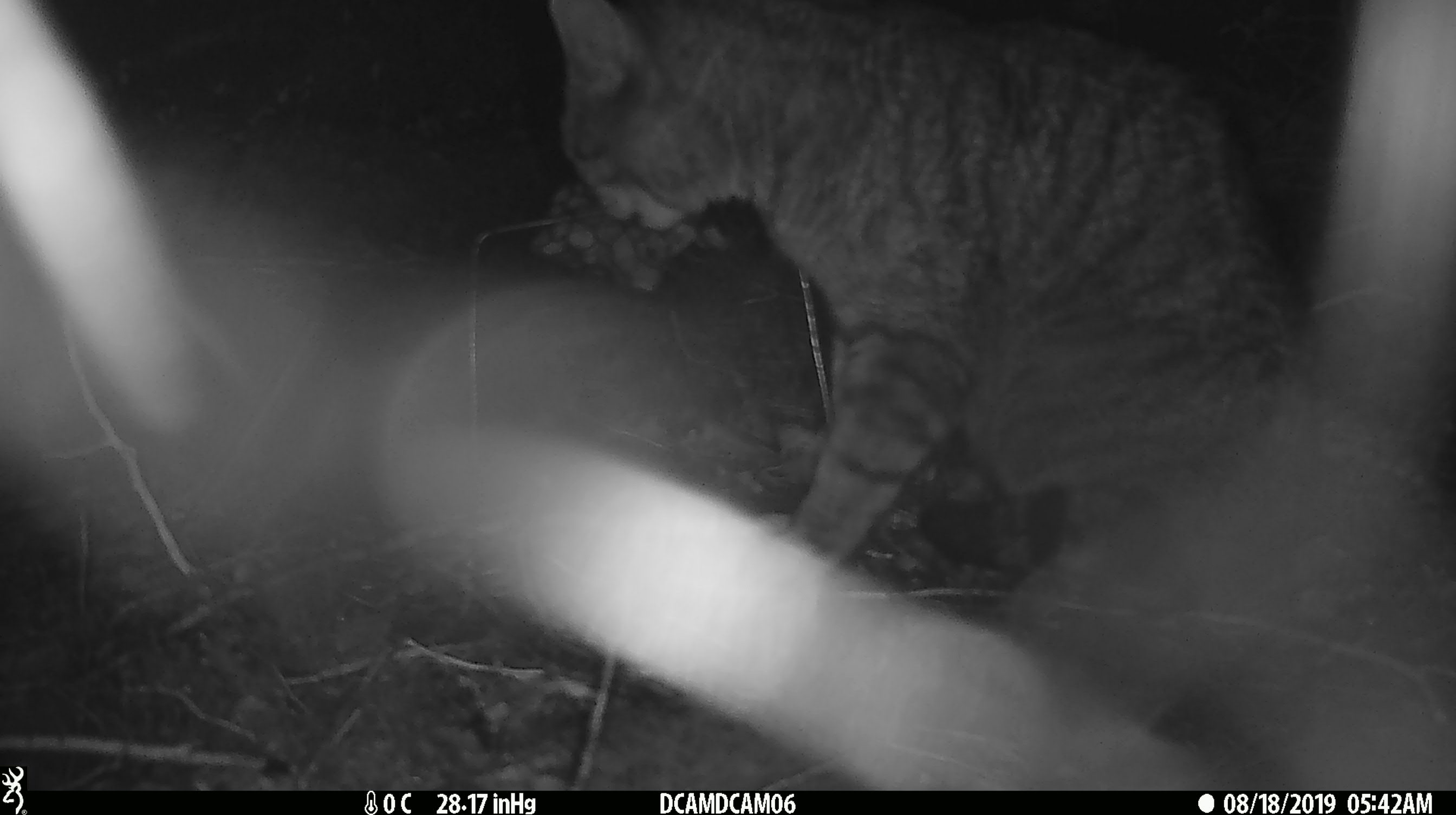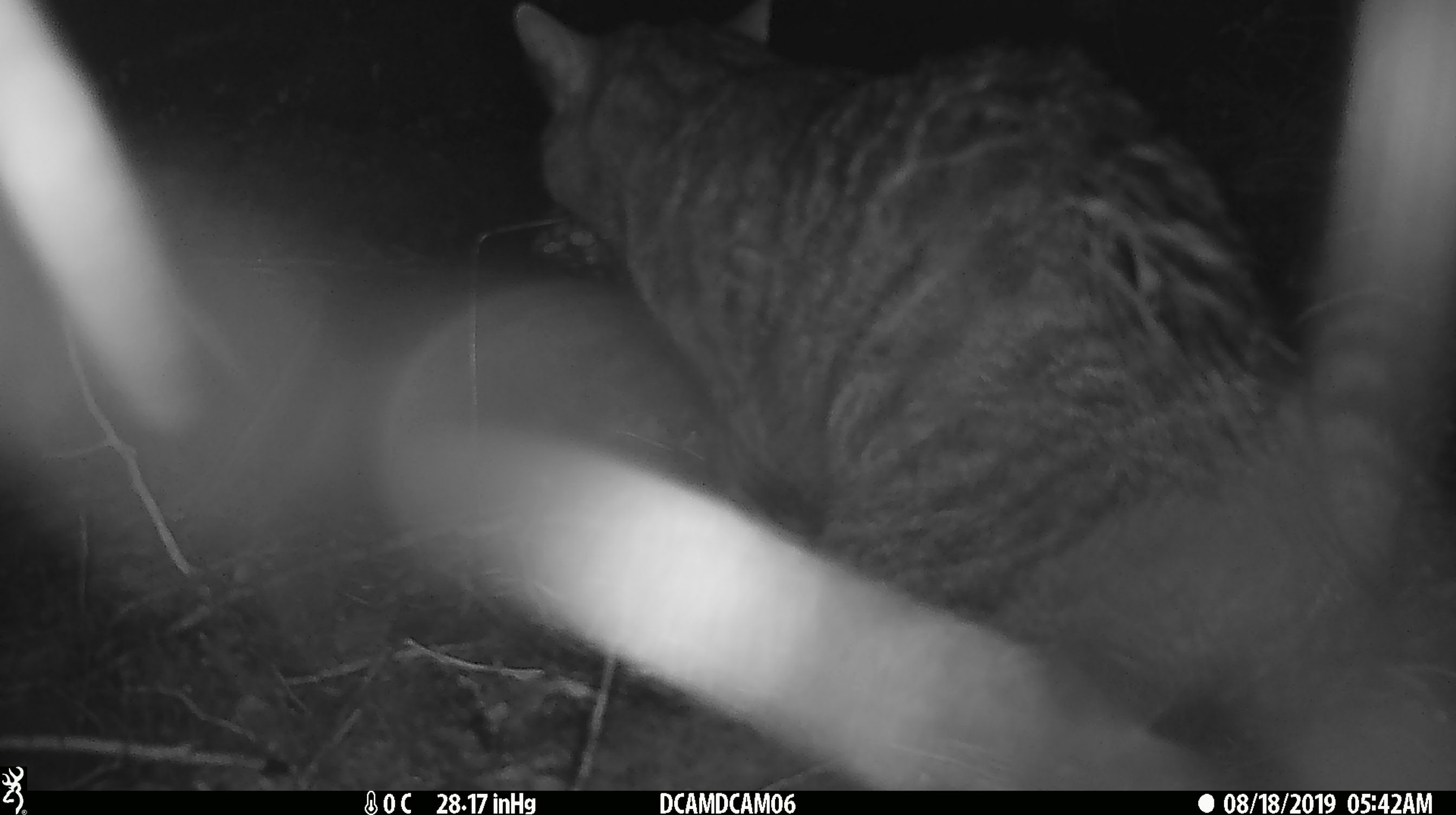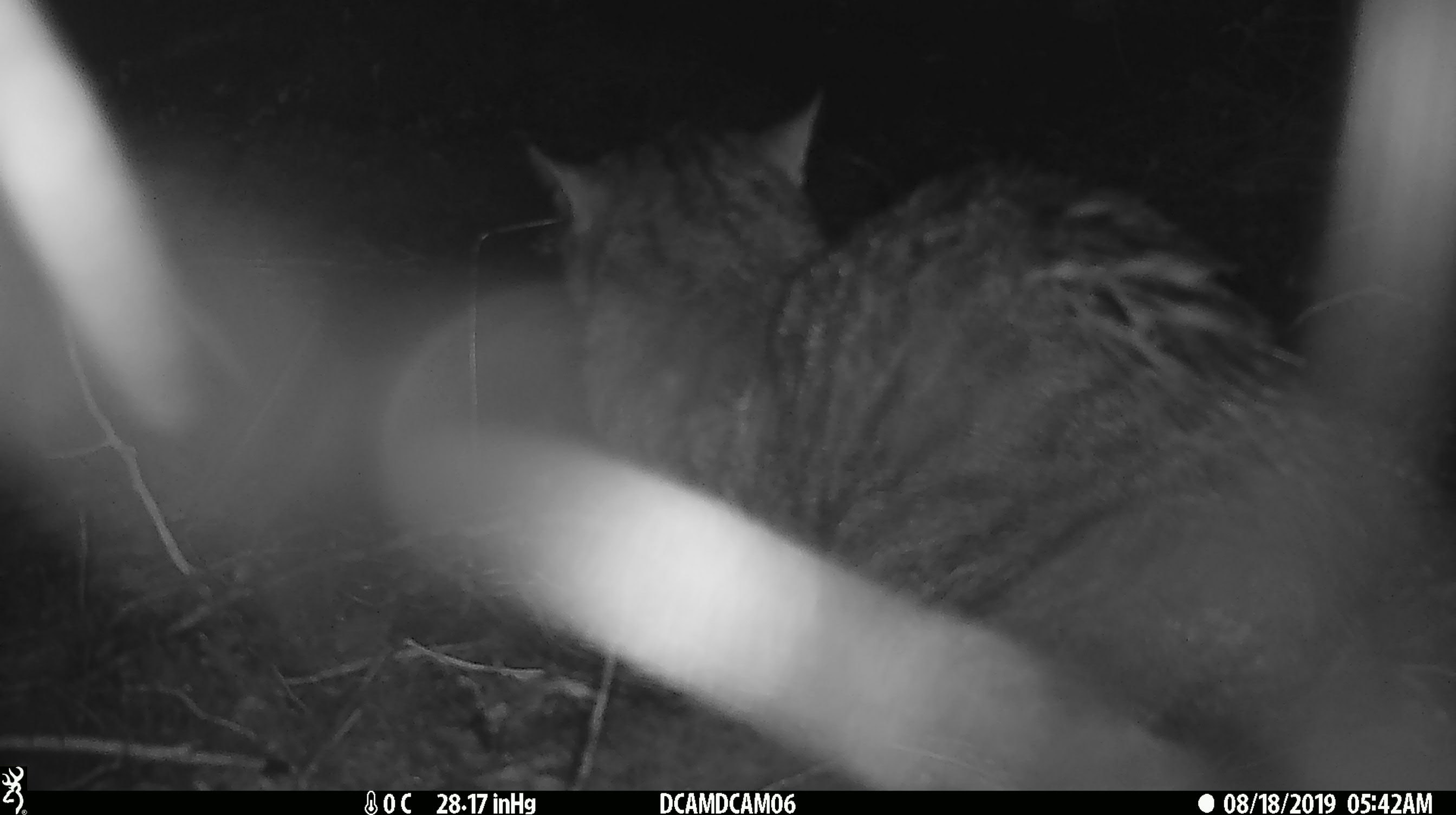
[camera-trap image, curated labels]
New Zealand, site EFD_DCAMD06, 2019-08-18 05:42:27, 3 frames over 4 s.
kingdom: Animalia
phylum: Chordata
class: Mammalia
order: Carnivora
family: Felidae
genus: Felis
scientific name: Felis catus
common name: domestic cat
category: cat